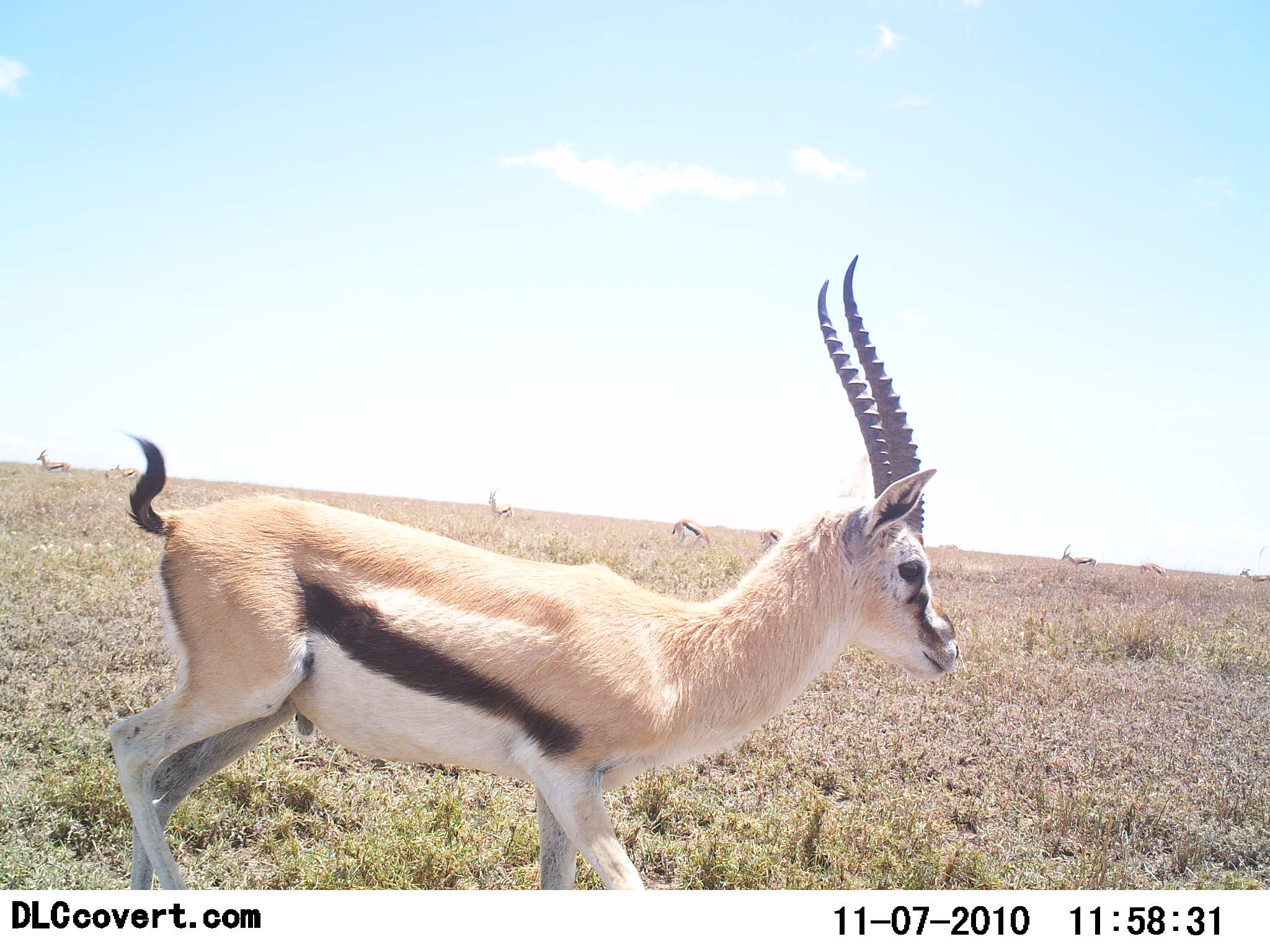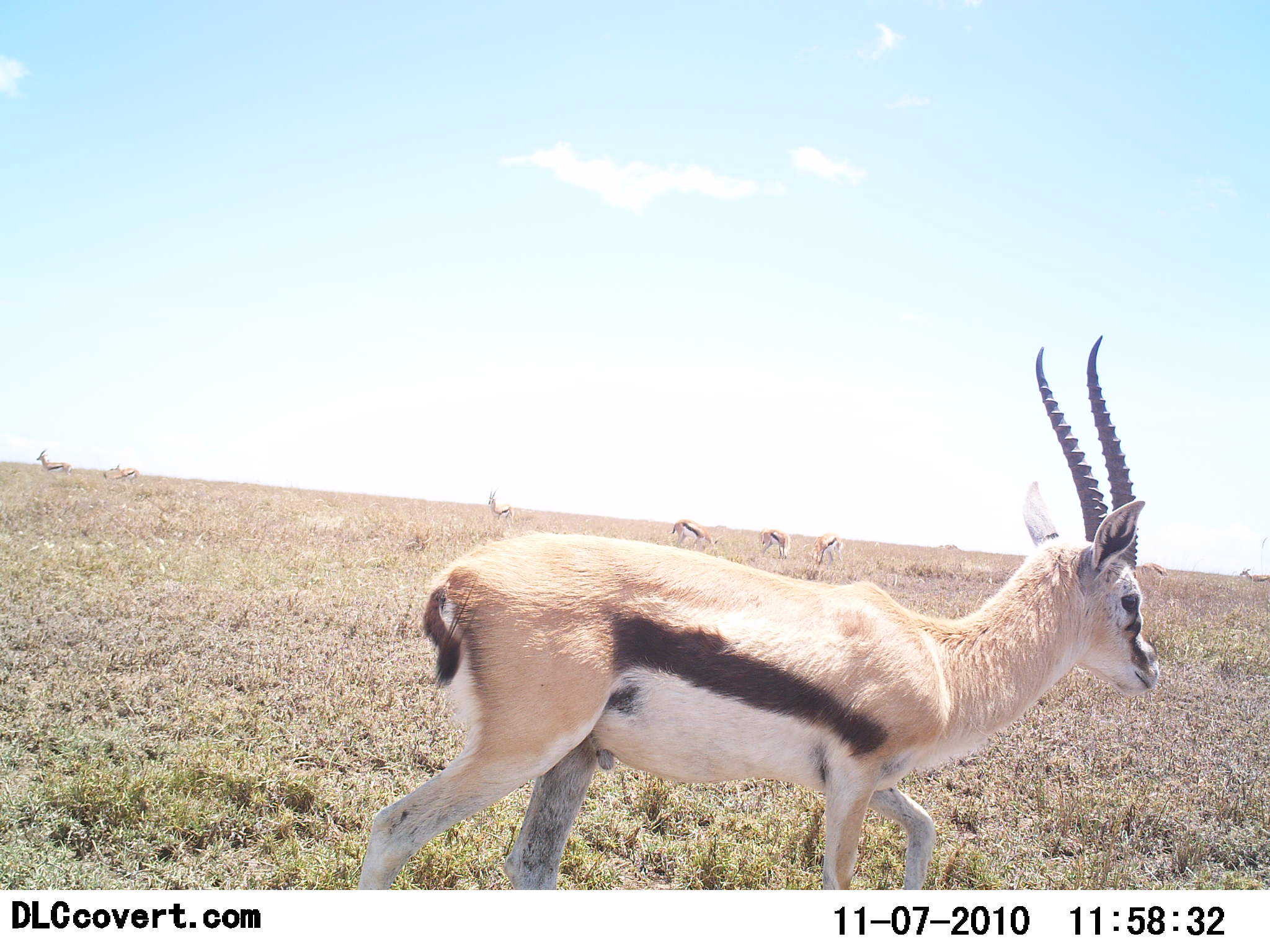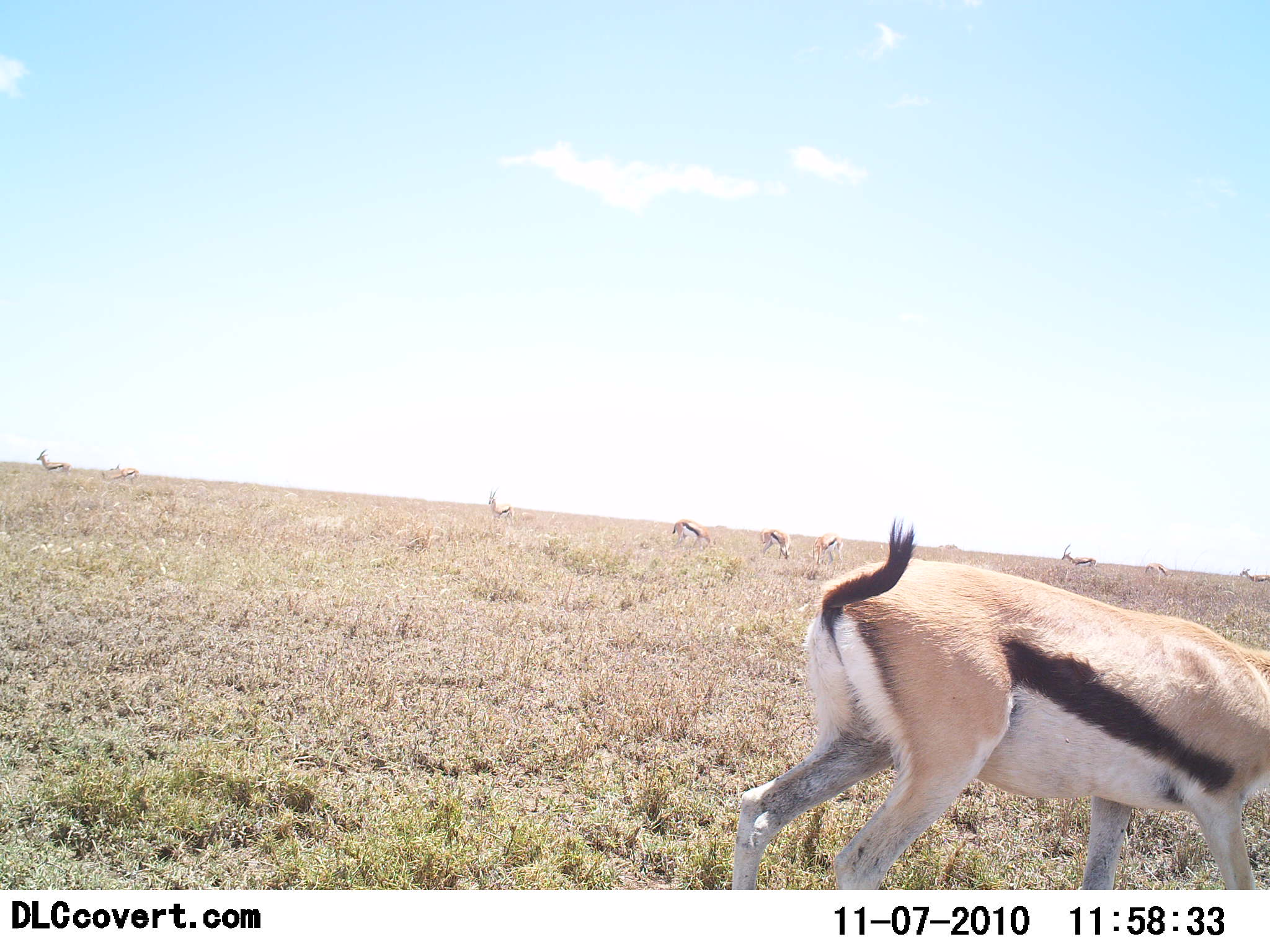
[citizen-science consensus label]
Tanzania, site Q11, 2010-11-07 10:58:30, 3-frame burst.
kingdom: Animalia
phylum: Chordata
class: Mammalia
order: Artiodactyla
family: Bovidae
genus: Eudorcas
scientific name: Eudorcas thomsonii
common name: thomson's gazelle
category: gazellethomsons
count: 7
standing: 29%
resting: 0%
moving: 100%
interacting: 7%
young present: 0%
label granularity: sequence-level